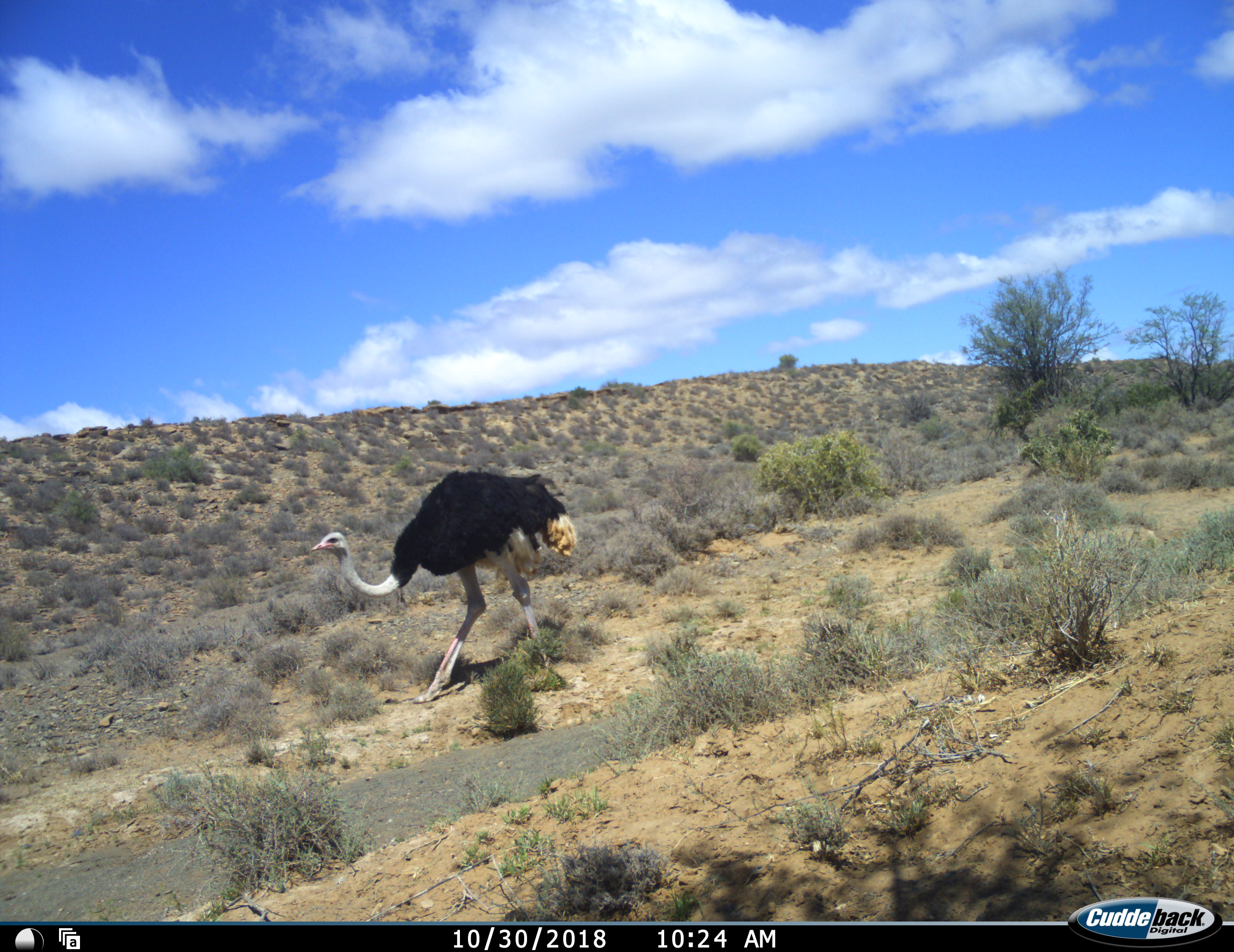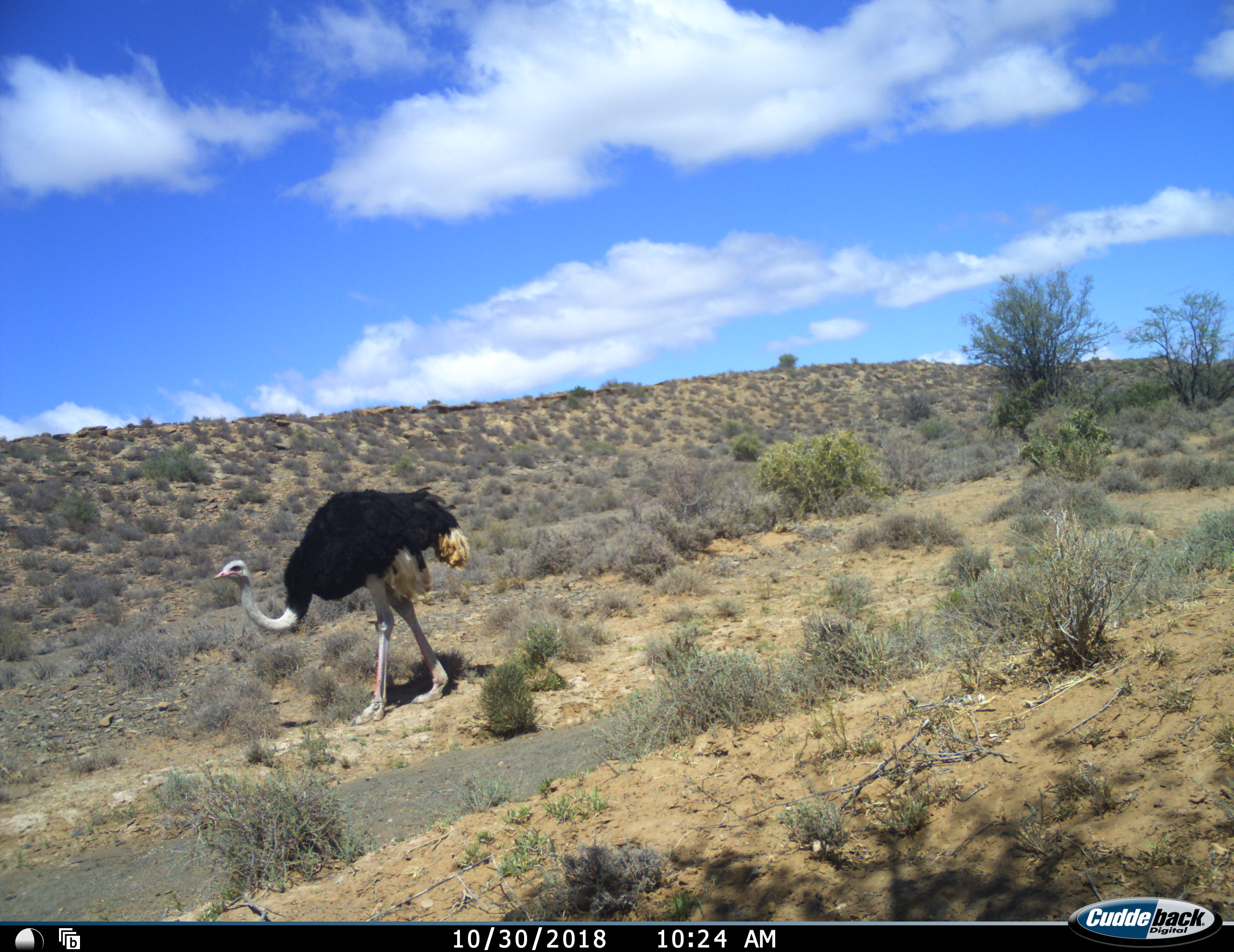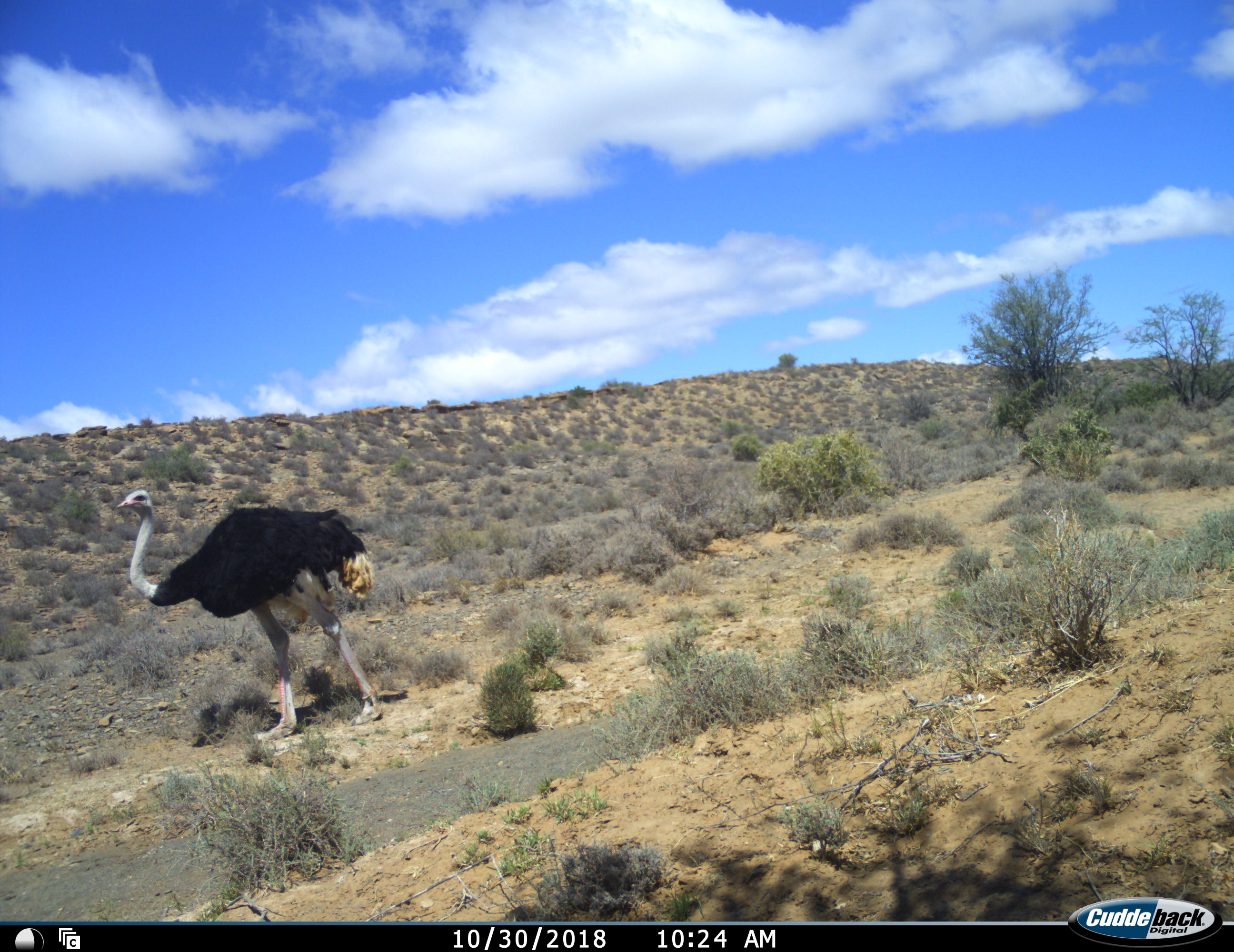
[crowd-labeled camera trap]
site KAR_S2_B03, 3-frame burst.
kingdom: Animalia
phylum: Chordata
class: Aves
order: Struthioniformes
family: Struthionidae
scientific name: Struthionidae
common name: ostrich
Ostrich (Struthionidae), count 1. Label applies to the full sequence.